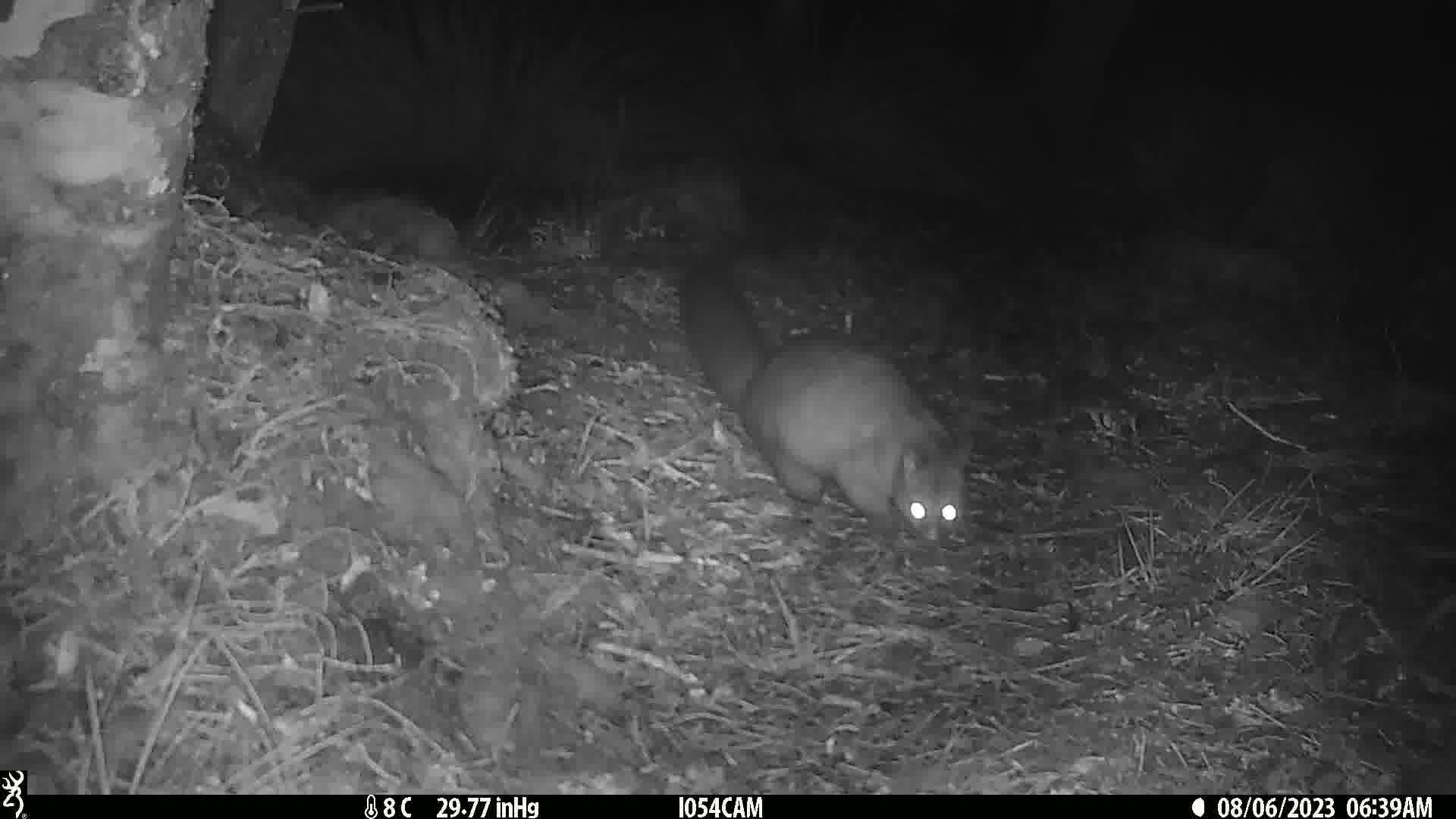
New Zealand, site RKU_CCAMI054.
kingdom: Animalia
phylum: Chordata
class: Mammalia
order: Diprotodontia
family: Phalangeridae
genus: Trichosurus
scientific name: Trichosurus vulpecula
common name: common brushtail possum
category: possum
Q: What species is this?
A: Possum (common brushtail possum) (Trichosurus vulpecula).